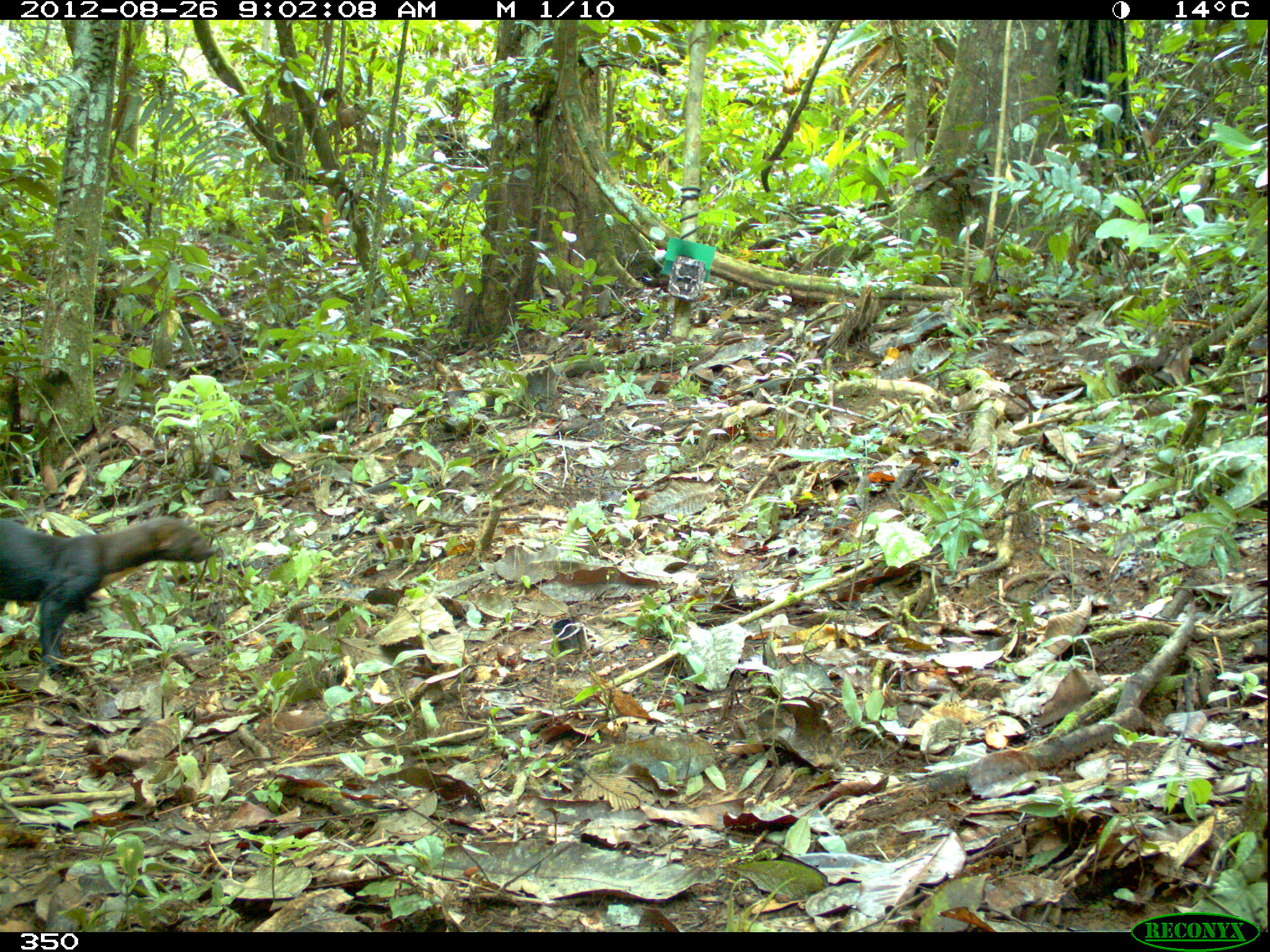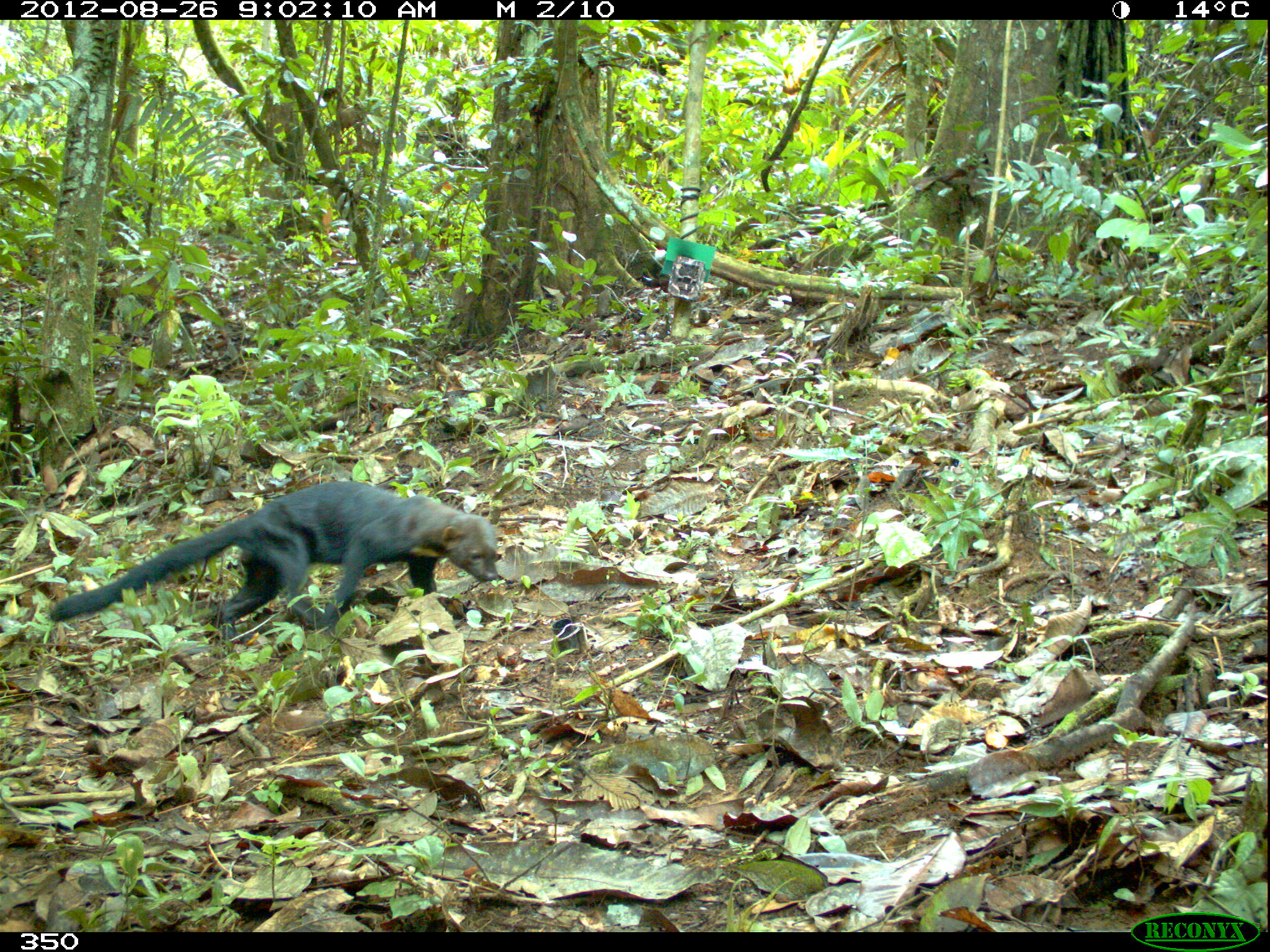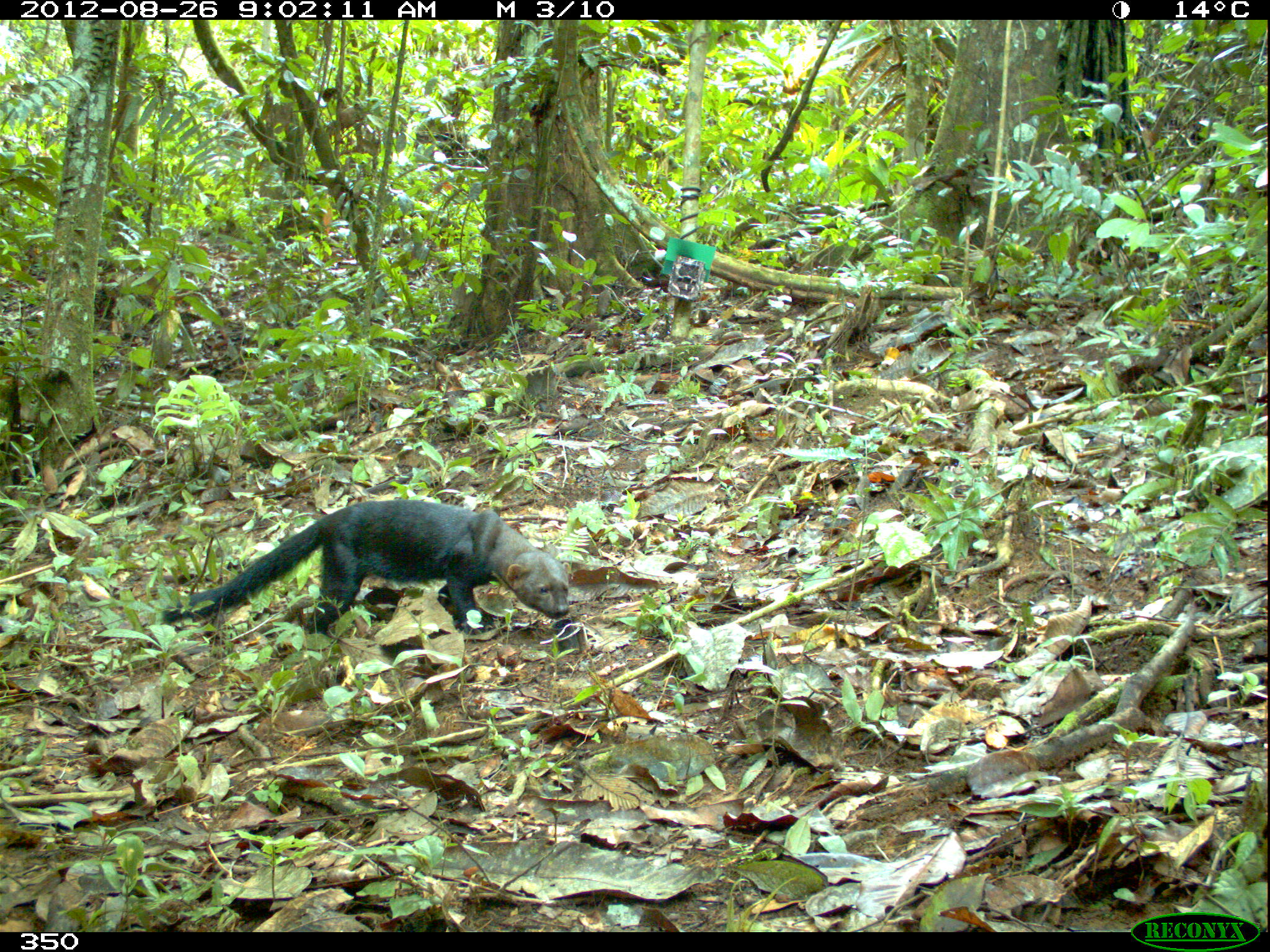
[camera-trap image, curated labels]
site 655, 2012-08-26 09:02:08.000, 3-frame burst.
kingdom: Animalia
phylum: Chordata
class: Mammalia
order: Carnivora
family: Mustelidae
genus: Eira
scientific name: Eira barbara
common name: tayra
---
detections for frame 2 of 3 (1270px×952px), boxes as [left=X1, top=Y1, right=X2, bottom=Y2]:
eira barbara: [left=48, top=480, right=498, bottom=644]